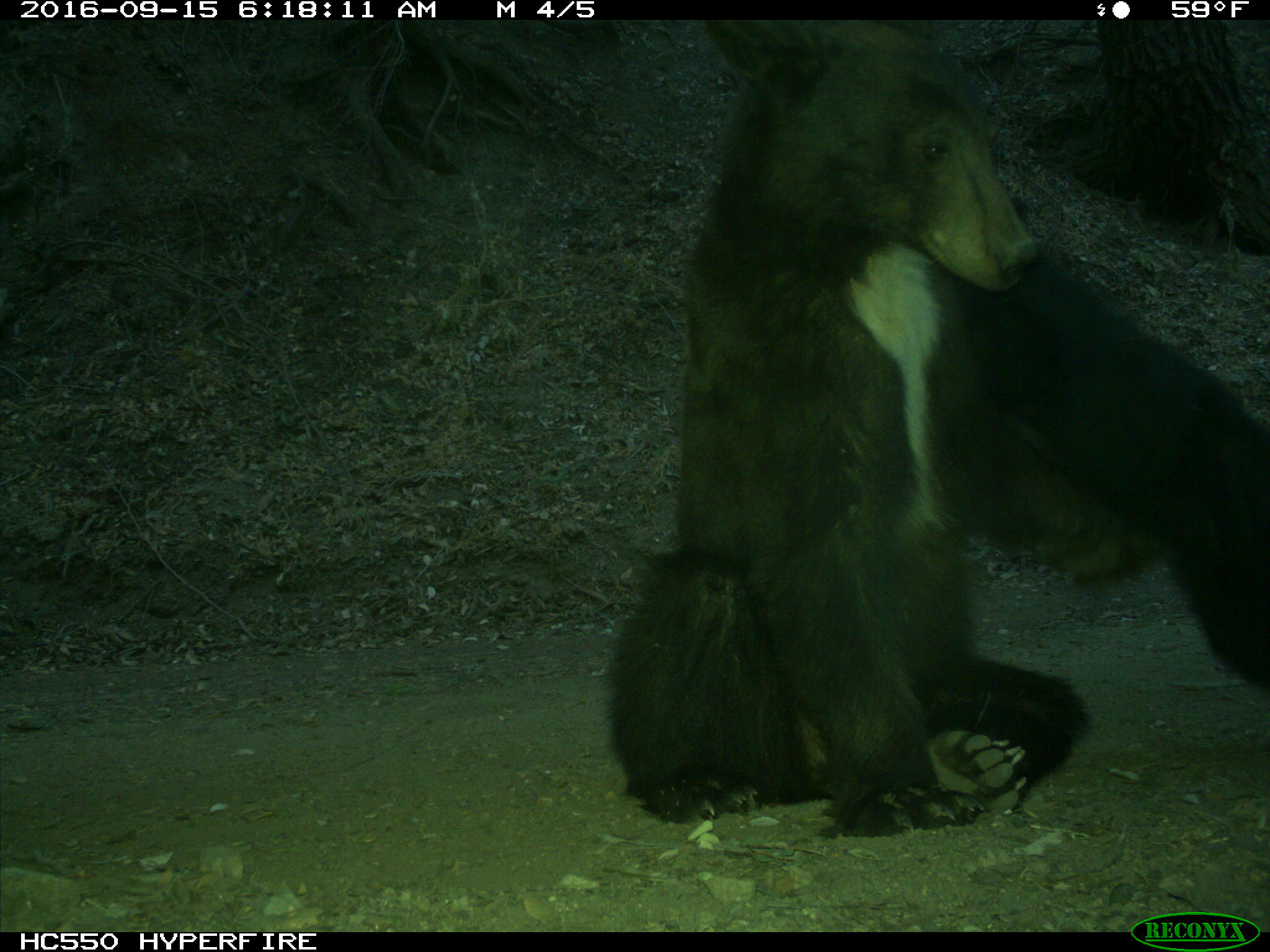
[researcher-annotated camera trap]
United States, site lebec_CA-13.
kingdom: Animalia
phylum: Chordata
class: Mammalia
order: Carnivora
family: Ursidae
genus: Ursus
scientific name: Ursus americanus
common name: american black bear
Ursus americanus (american black bear).